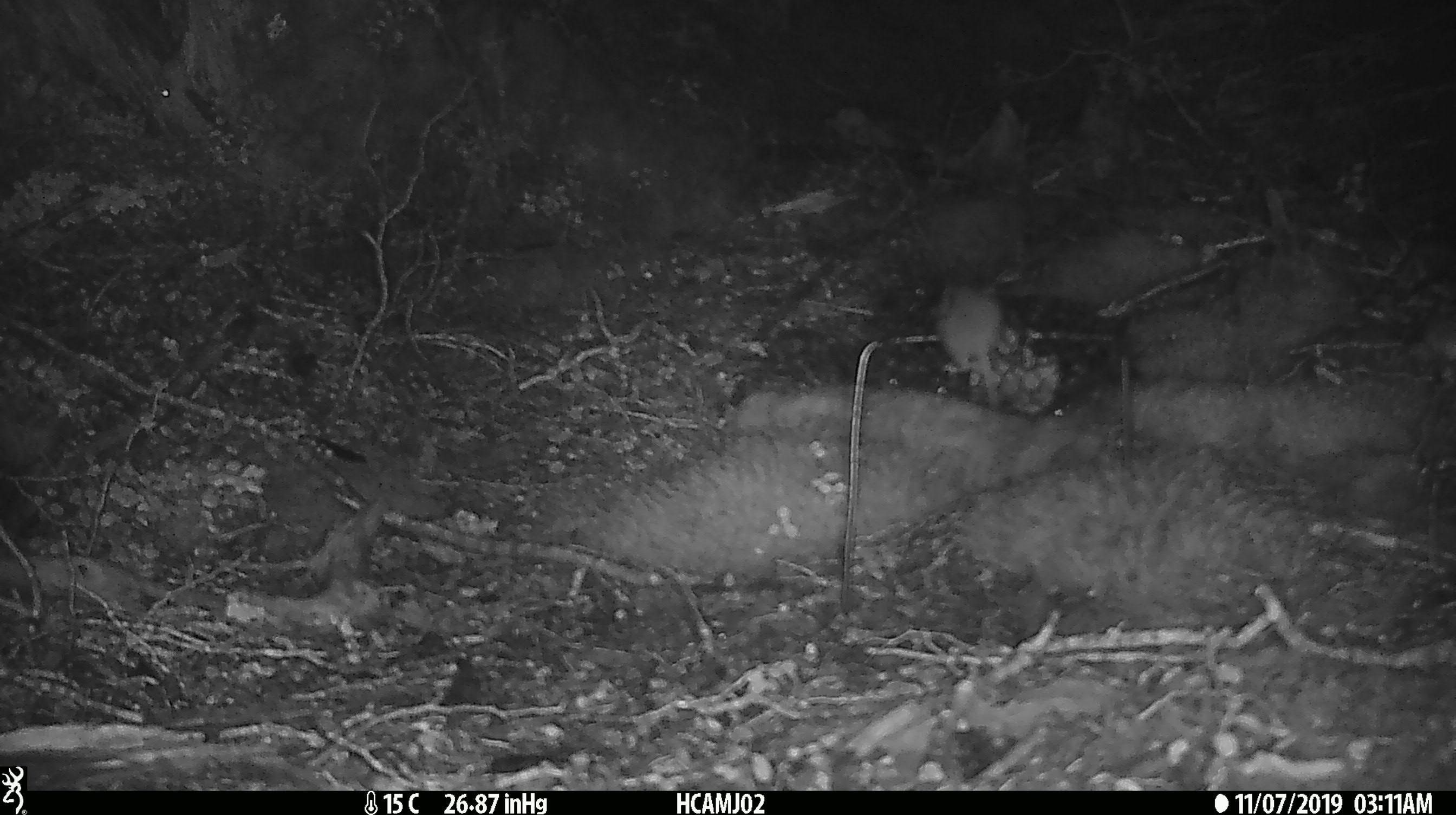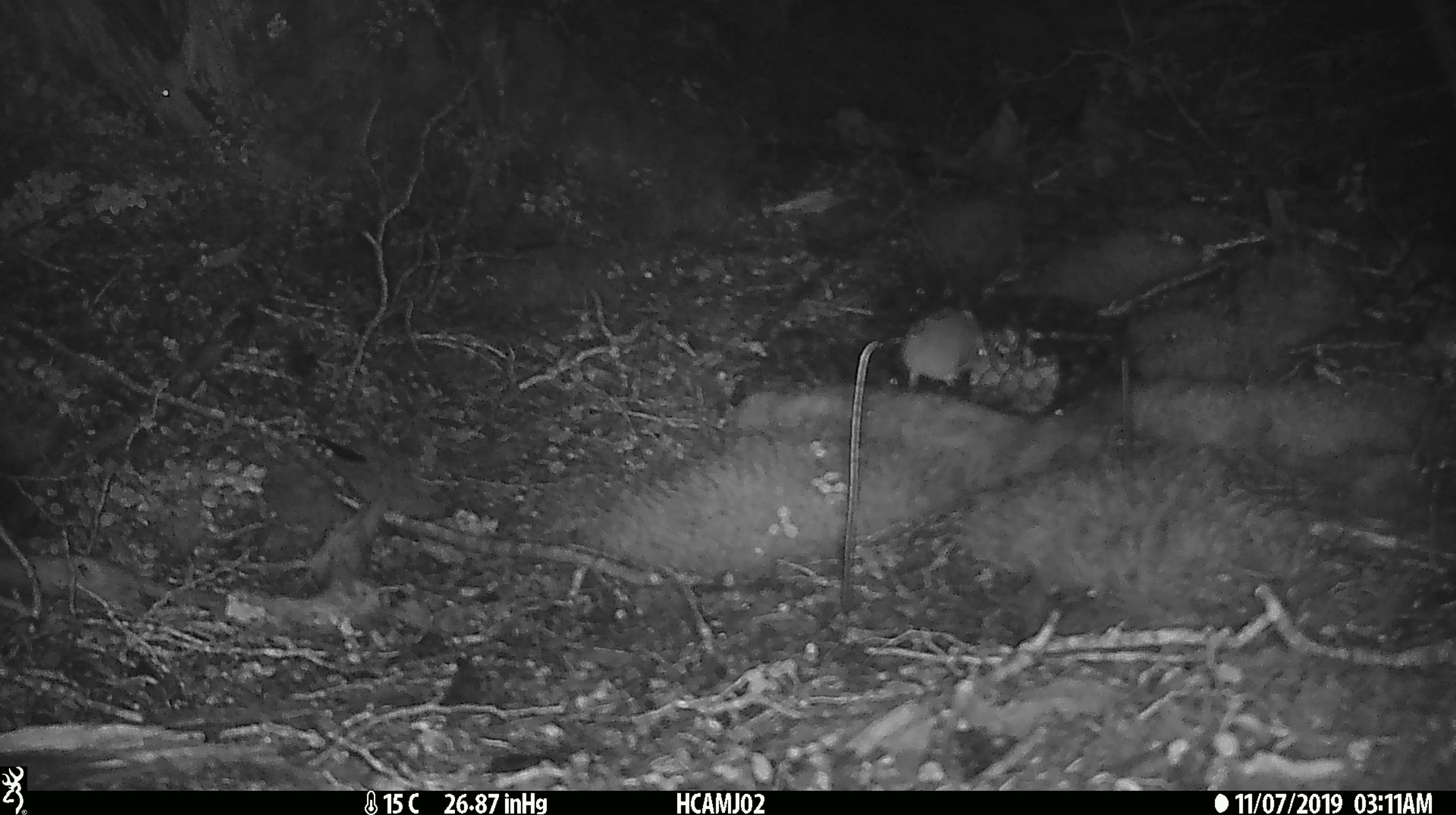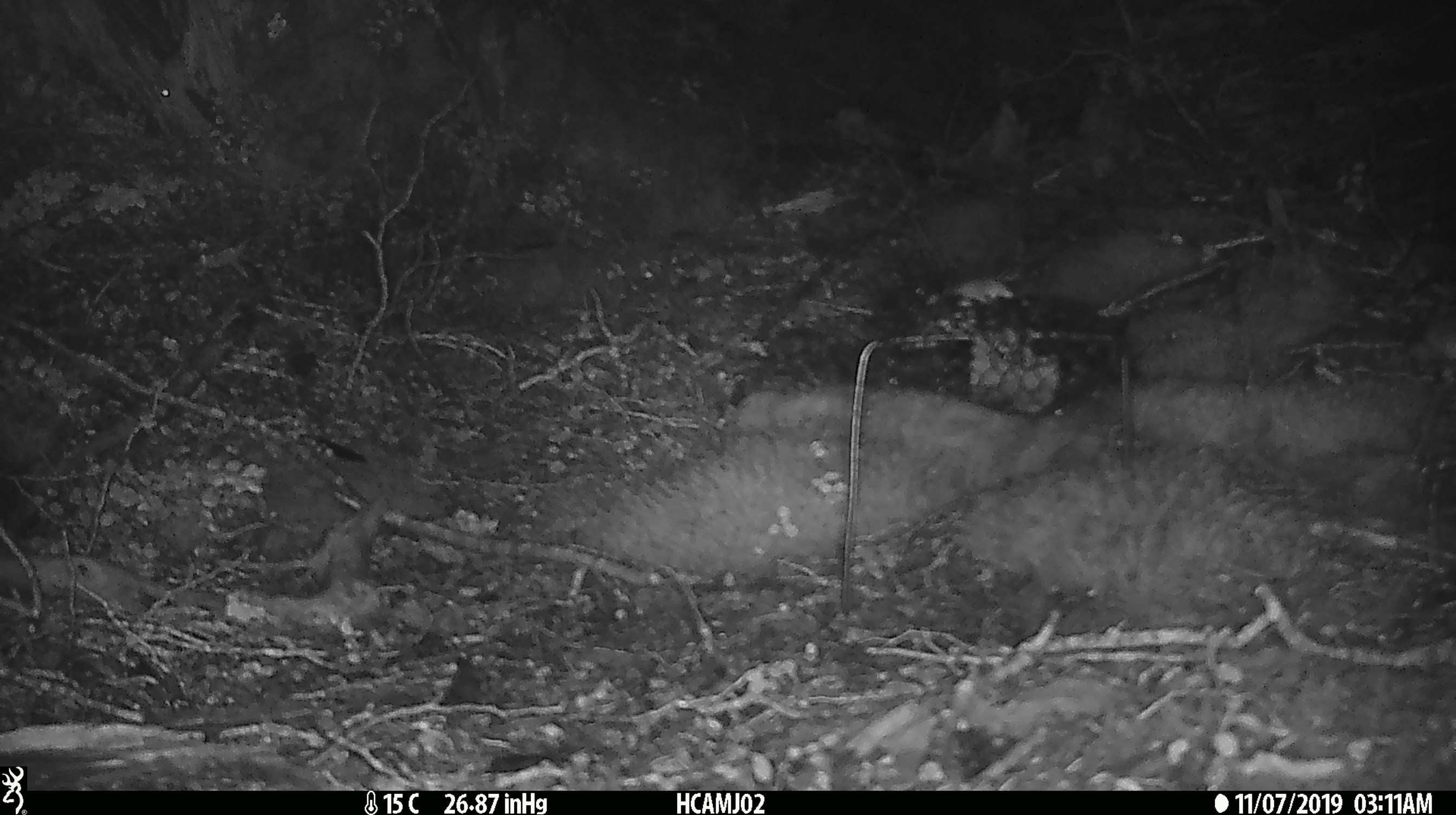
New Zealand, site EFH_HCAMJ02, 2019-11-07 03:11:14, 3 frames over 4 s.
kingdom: Animalia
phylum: Chordata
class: Mammalia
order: Rodentia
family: Muridae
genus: Mus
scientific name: Mus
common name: mouse